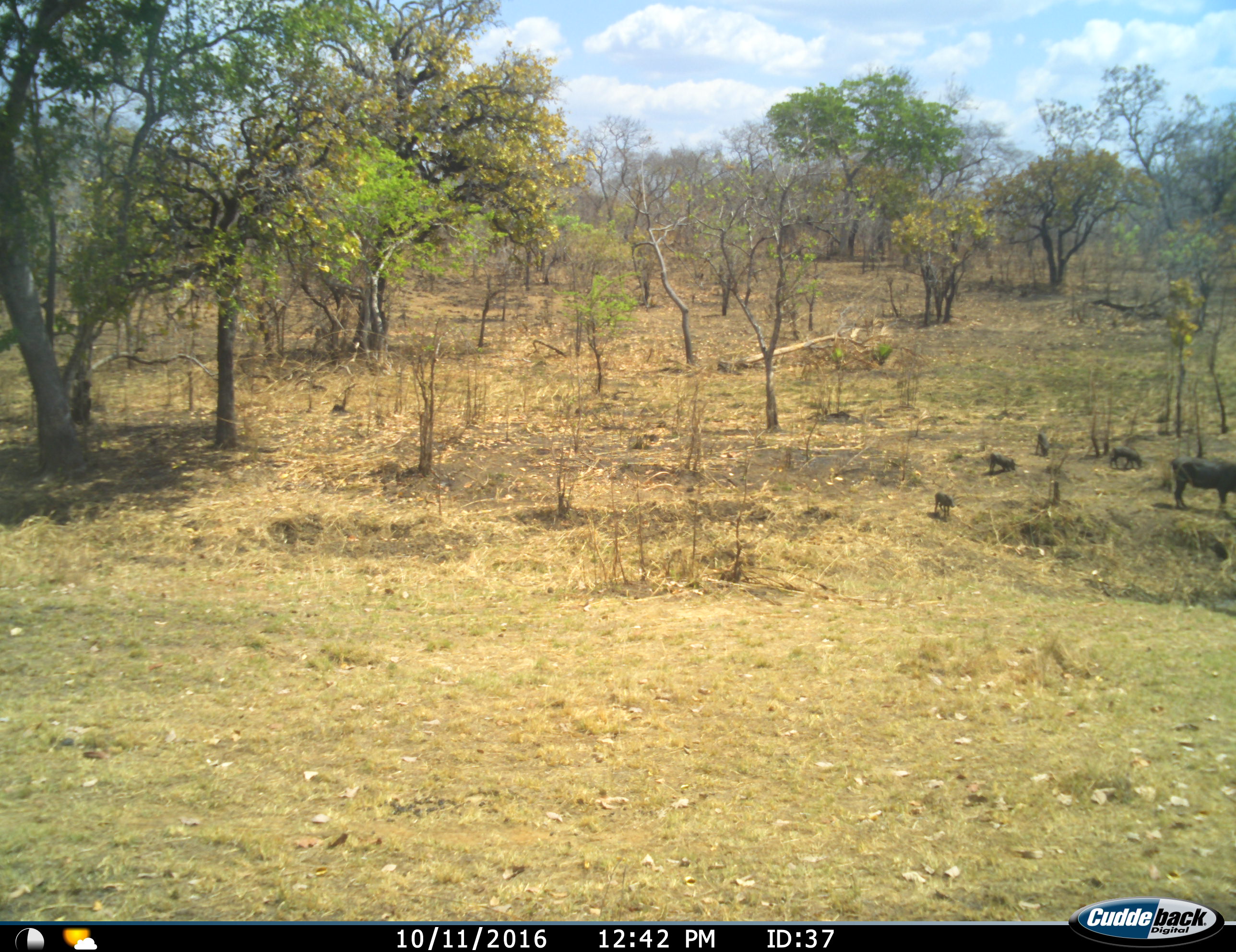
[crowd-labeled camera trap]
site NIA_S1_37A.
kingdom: Animalia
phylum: Chordata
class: Mammalia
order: Artiodactyla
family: Suidae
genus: Phacochoerus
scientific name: Phacochoerus africanus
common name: warthog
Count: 5.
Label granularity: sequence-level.